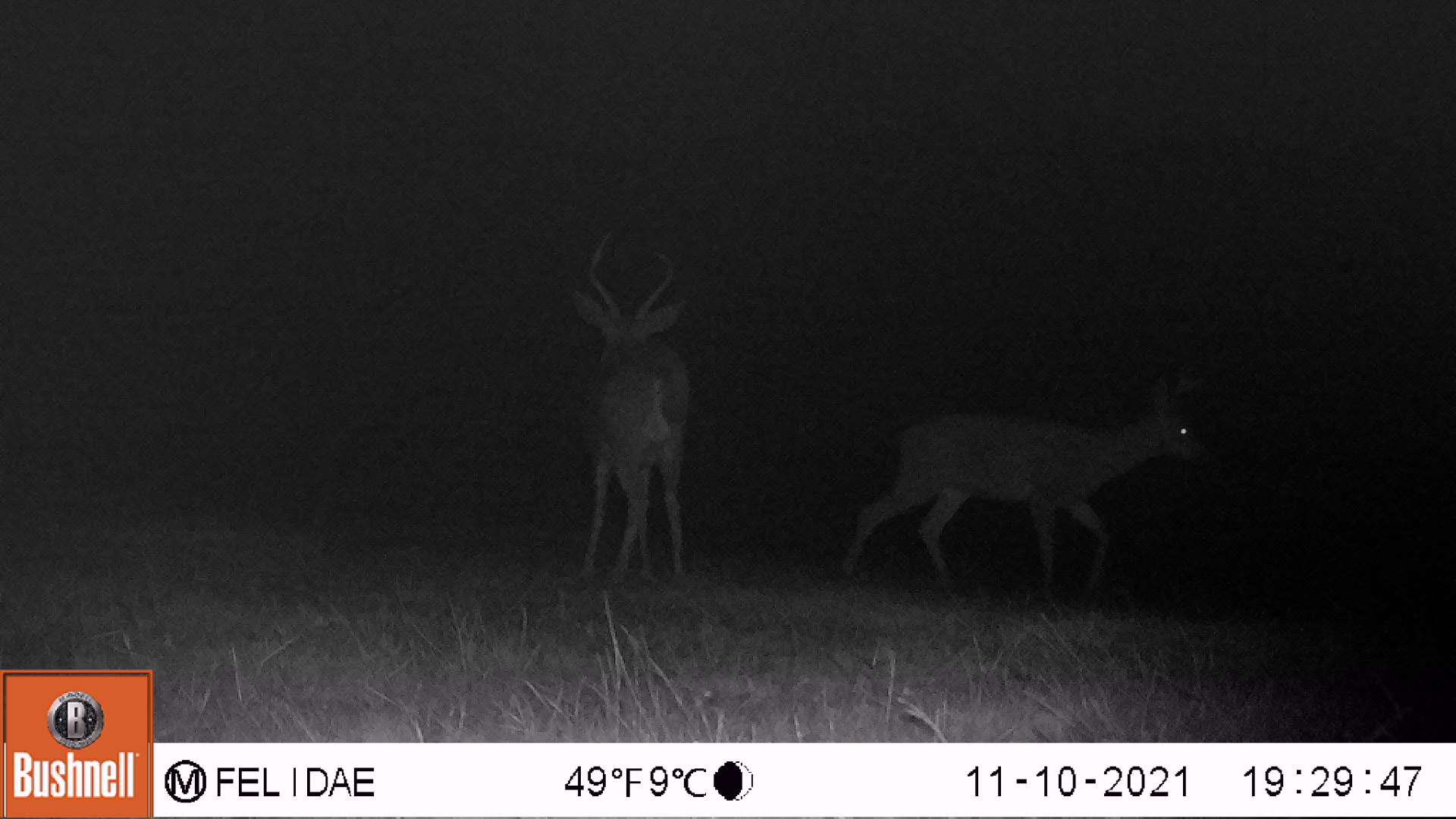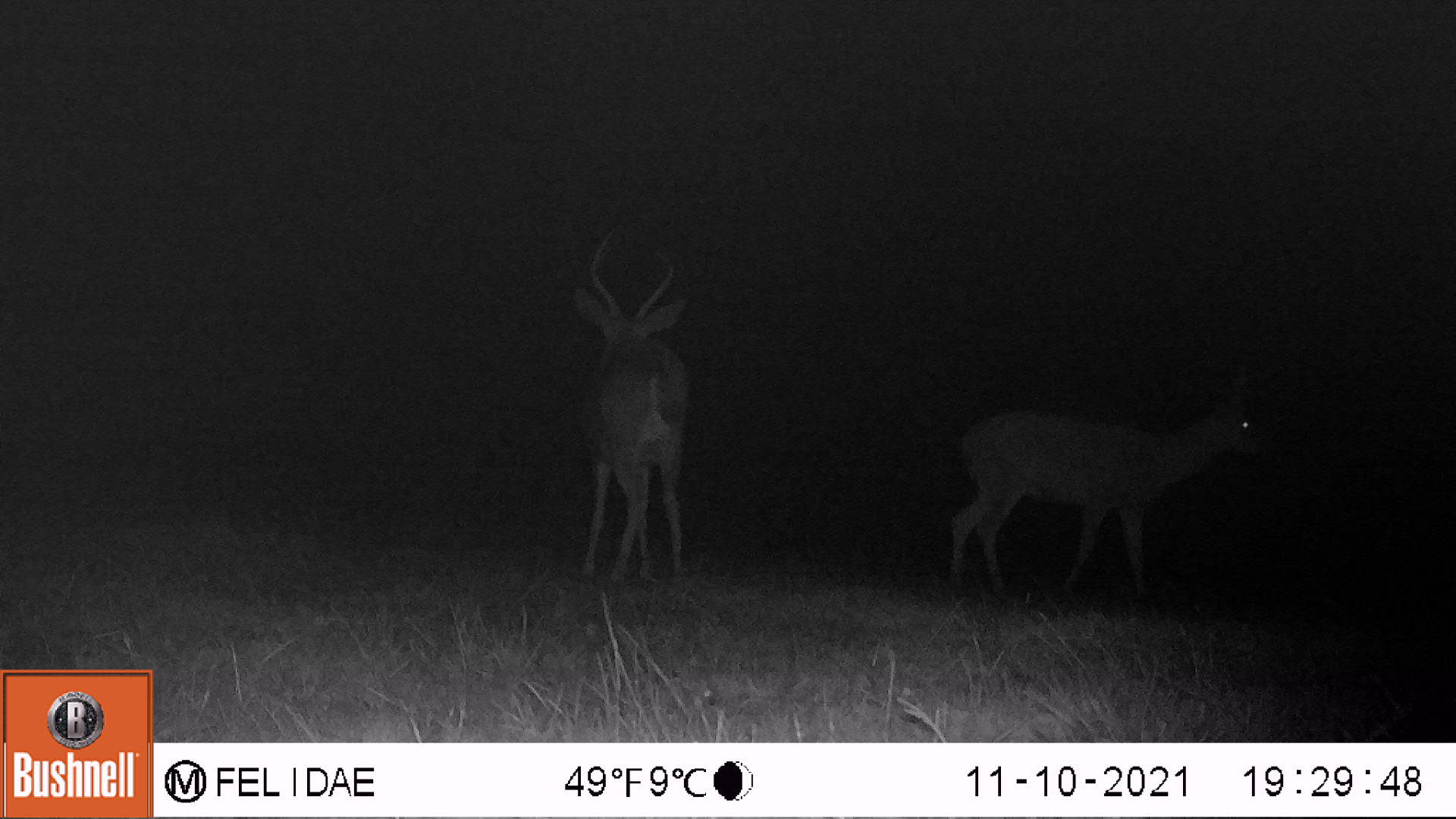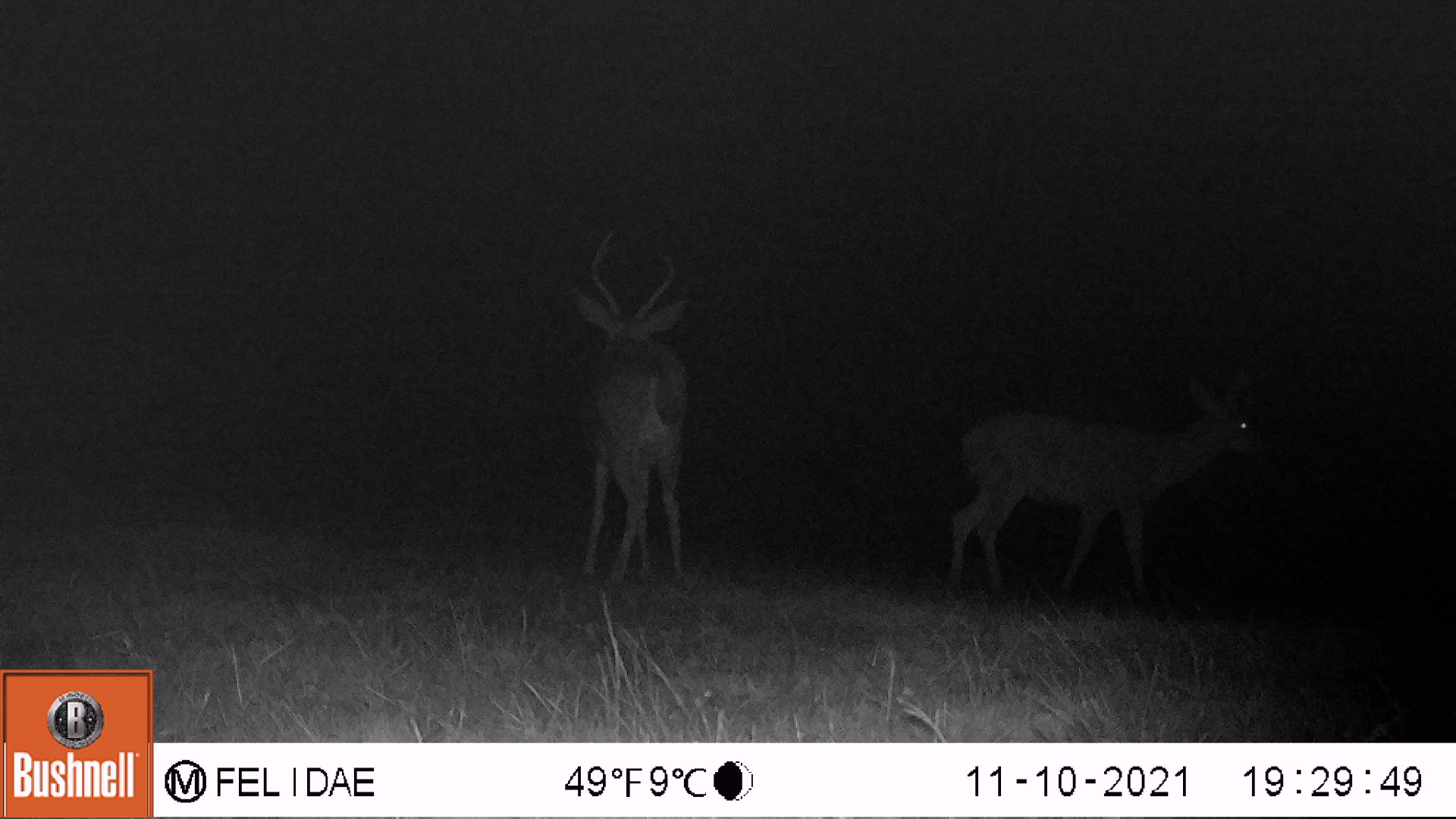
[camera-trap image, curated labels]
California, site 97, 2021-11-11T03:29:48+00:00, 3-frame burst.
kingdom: Animalia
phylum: Chordata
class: Mammalia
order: Artiodactyla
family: Cervidae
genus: Odocoileus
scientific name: Odocoileus hemionus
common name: mule deer